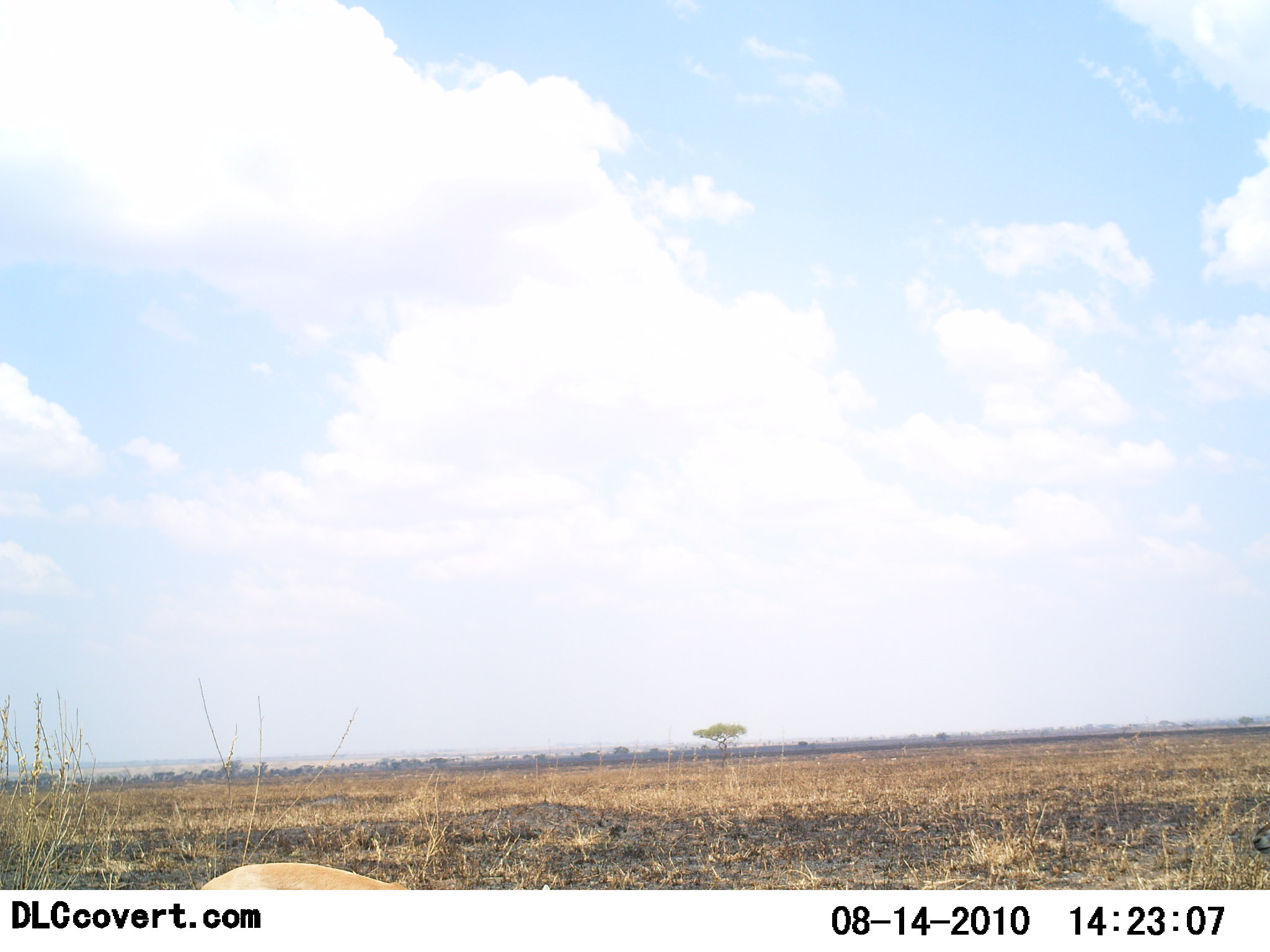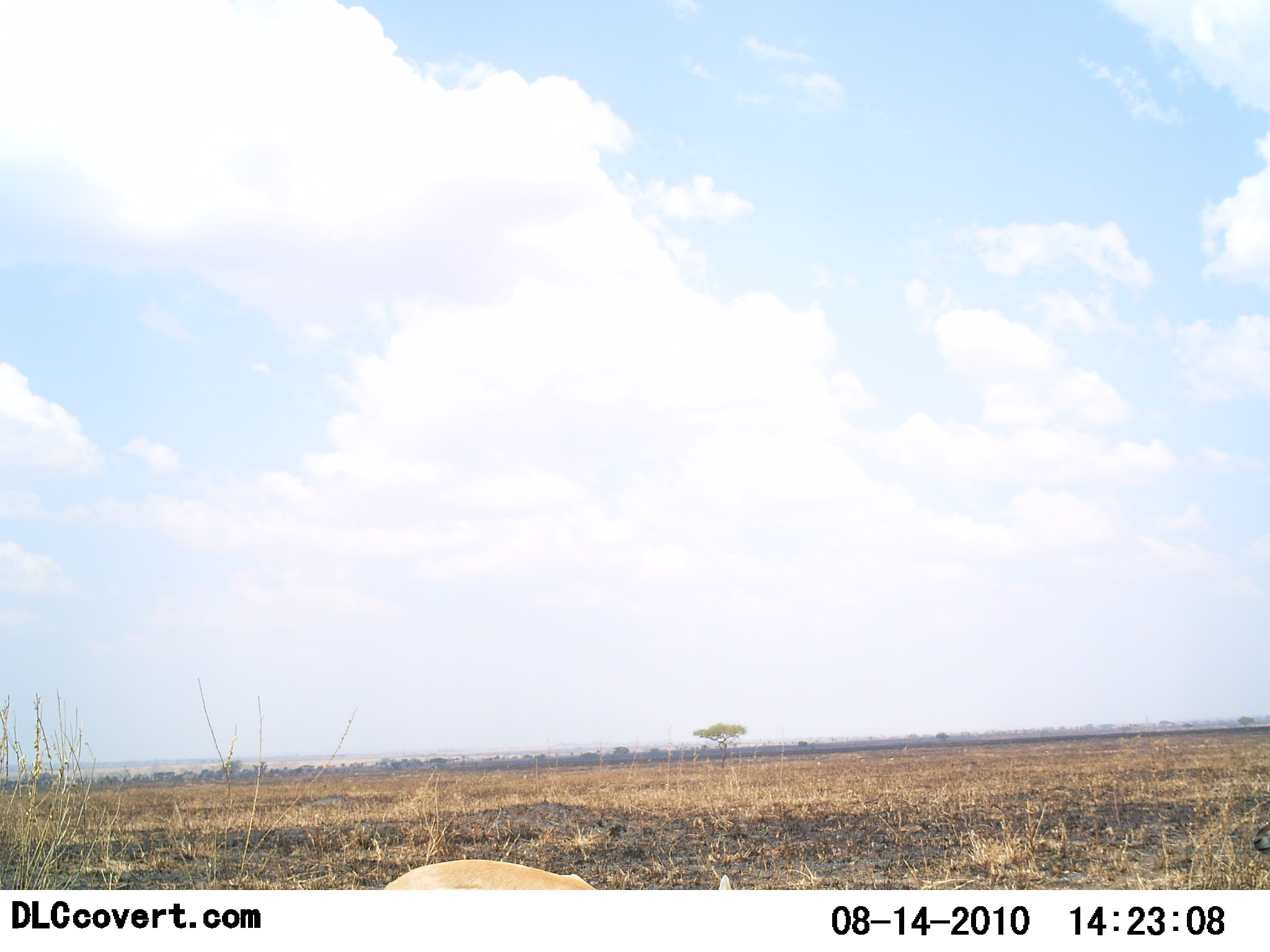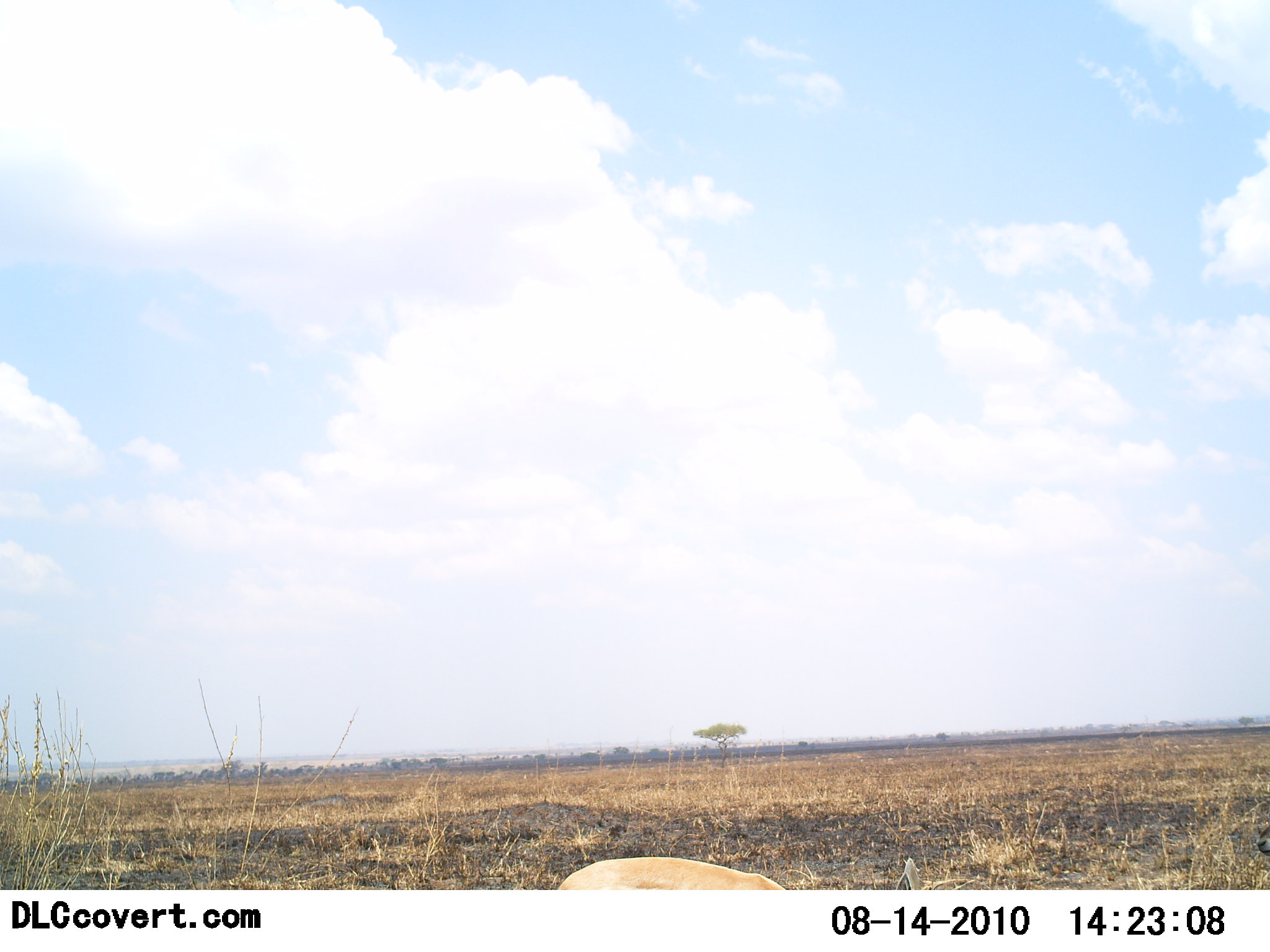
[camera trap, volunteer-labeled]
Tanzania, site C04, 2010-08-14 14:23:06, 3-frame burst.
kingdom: Animalia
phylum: Chordata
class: Mammalia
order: Artiodactyla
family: Bovidae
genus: Eudorcas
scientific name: Eudorcas thomsonii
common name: thomson's gazelle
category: gazellethomsons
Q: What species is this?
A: Gazellethomsons (thomson's gazelle) (Eudorcas thomsonii).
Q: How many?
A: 1.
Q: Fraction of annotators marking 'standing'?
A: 25%.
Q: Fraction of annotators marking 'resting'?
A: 0%.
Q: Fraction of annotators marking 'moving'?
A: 75%.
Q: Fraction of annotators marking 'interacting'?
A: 0%.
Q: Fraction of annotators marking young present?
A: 0%.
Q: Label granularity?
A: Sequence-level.